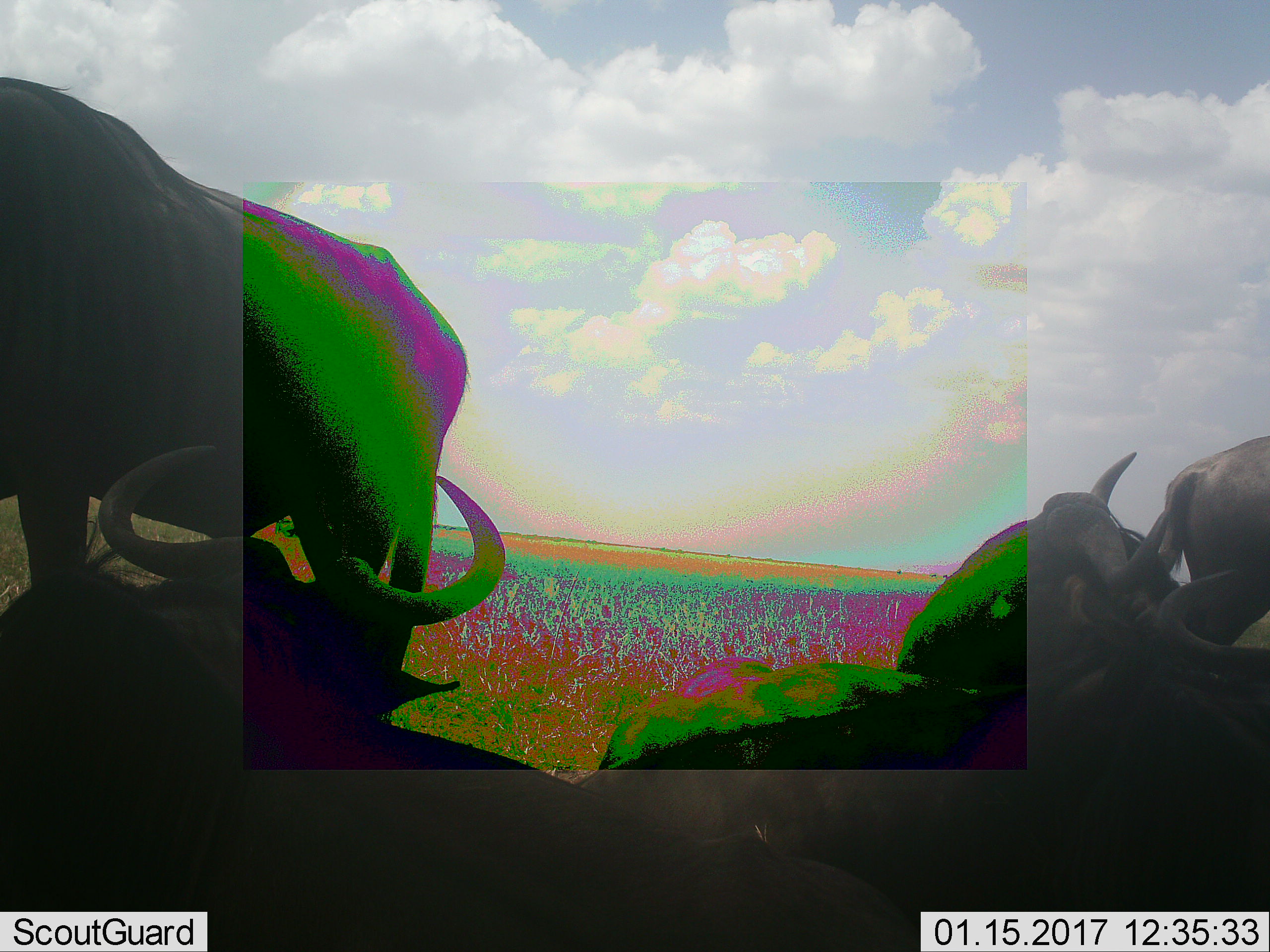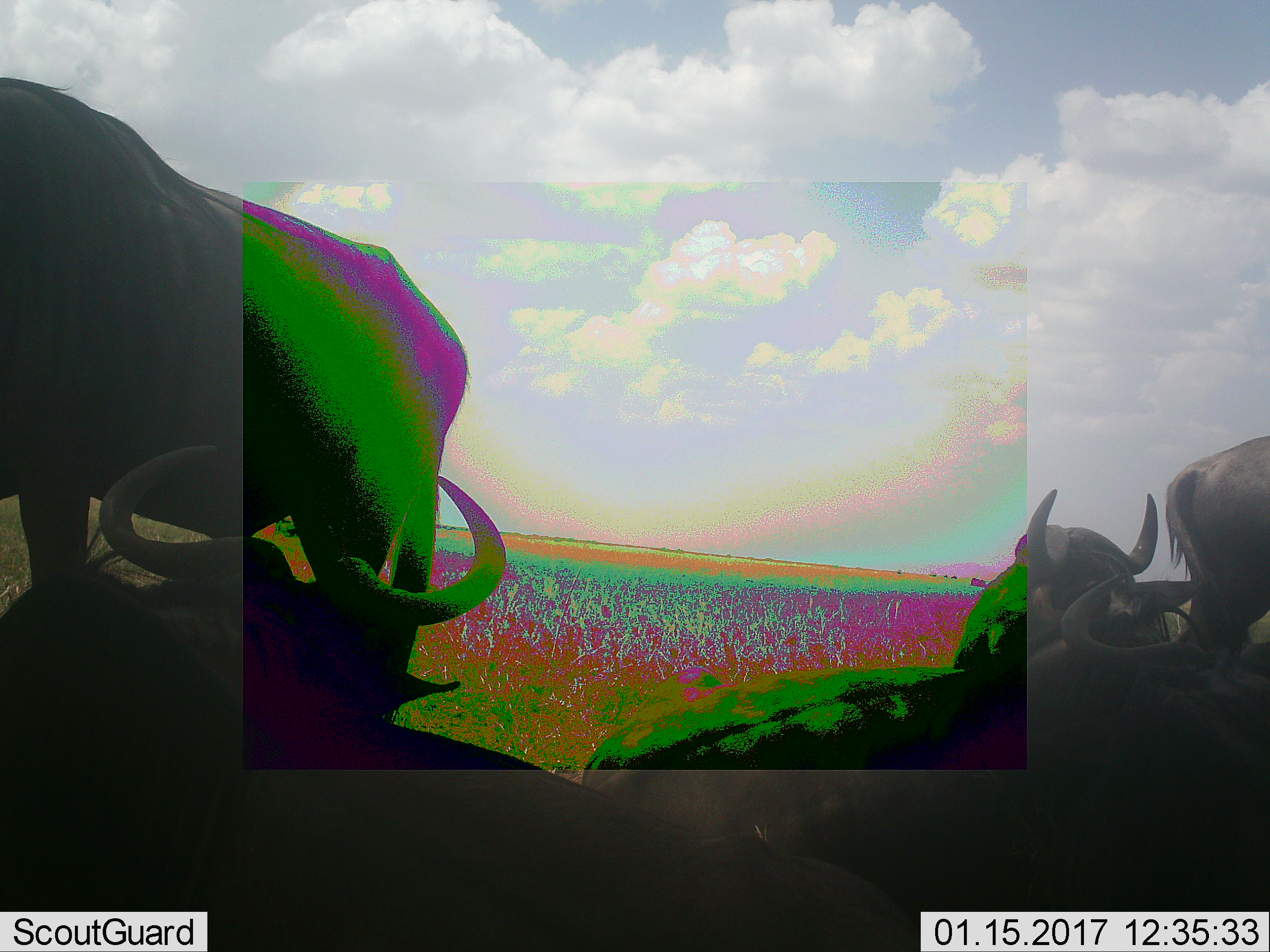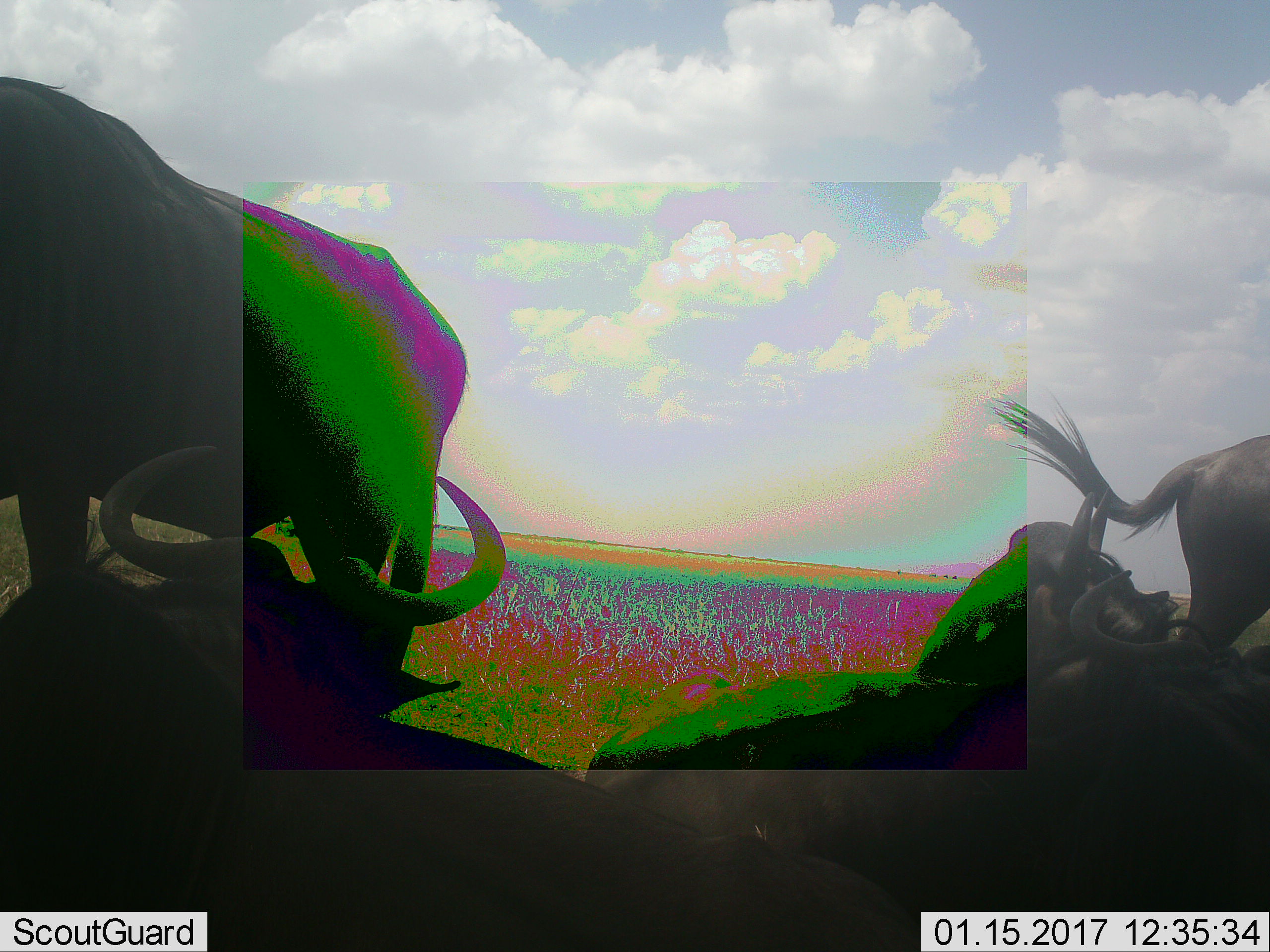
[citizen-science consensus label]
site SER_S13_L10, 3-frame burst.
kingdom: Animalia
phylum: Chordata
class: Mammalia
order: Artiodactyla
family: Bovidae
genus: Connochaetes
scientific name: Connochaetes taurinus taurinus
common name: blue wildebeest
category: wildebeestblue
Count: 5.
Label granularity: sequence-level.